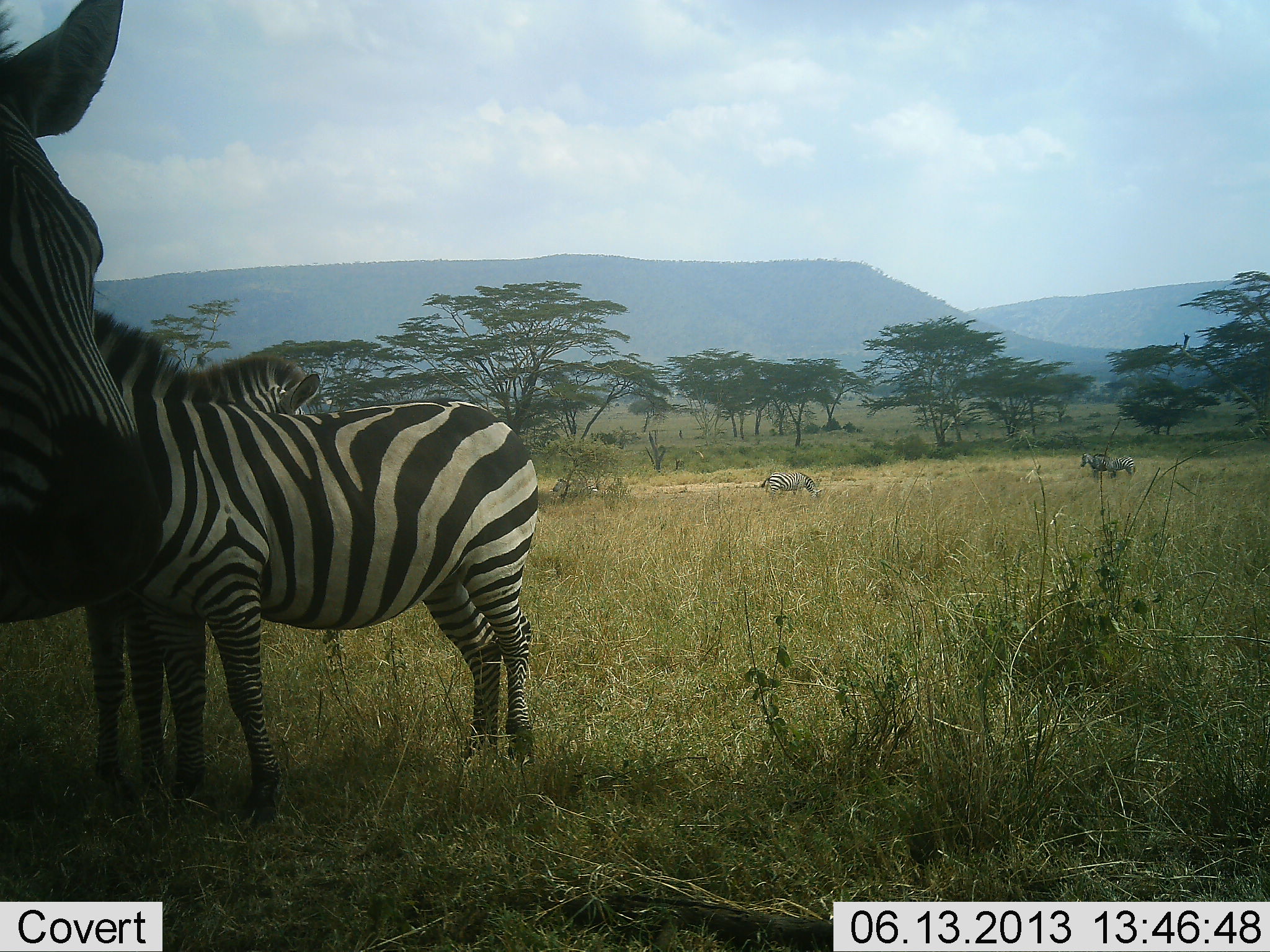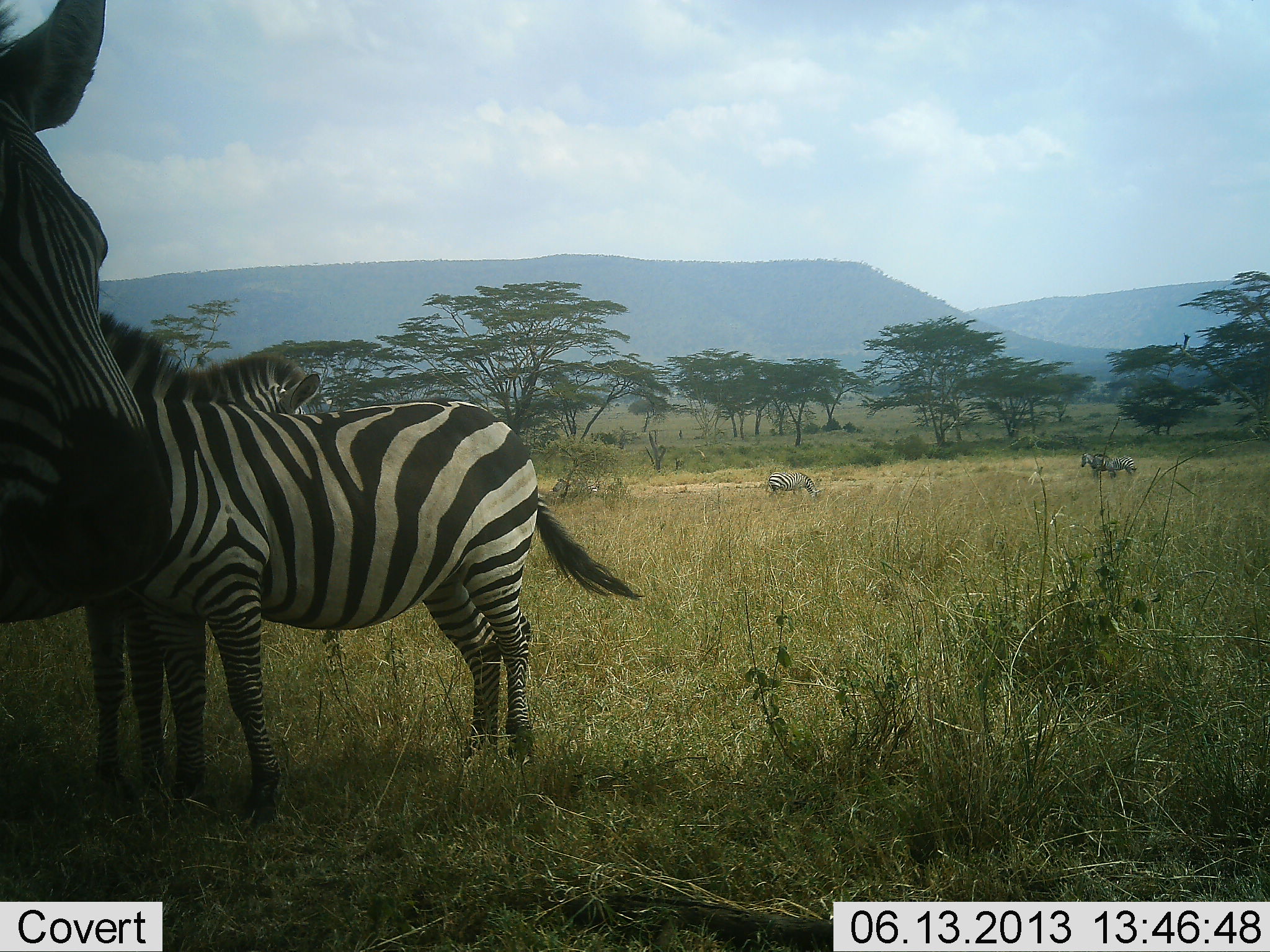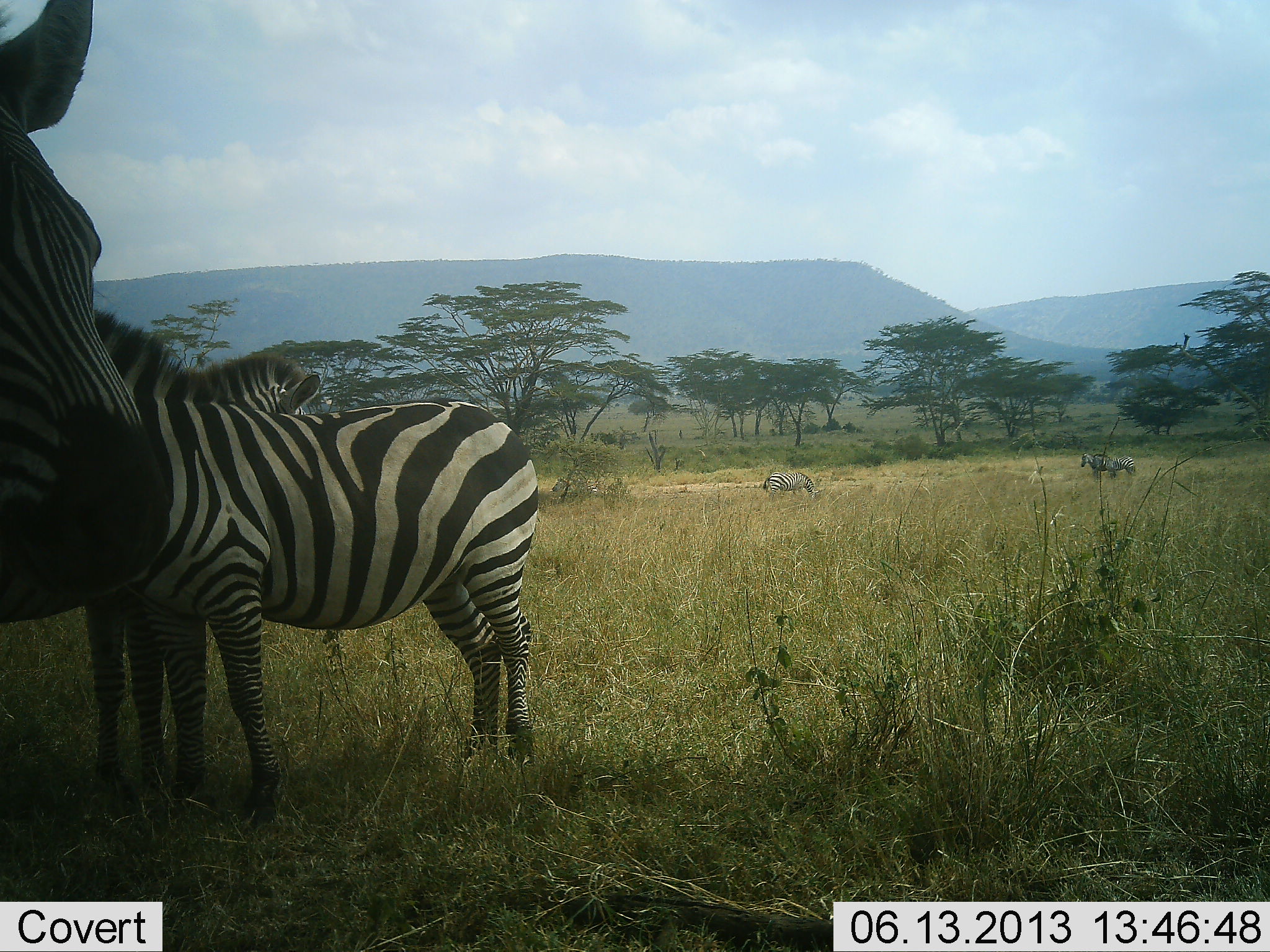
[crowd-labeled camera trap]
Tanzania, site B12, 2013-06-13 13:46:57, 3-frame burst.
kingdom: Animalia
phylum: Chordata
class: Mammalia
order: Perissodactyla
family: Equidae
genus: Equus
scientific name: Equus quagga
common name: plains zebra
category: zebra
Zebra (plains zebra) (Equus quagga), count 5. Behavior (volunteer vote fractions): standing 100%, resting 5%, moving 0%, interacting 0%. Young present (vote fraction): 0%. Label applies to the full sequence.